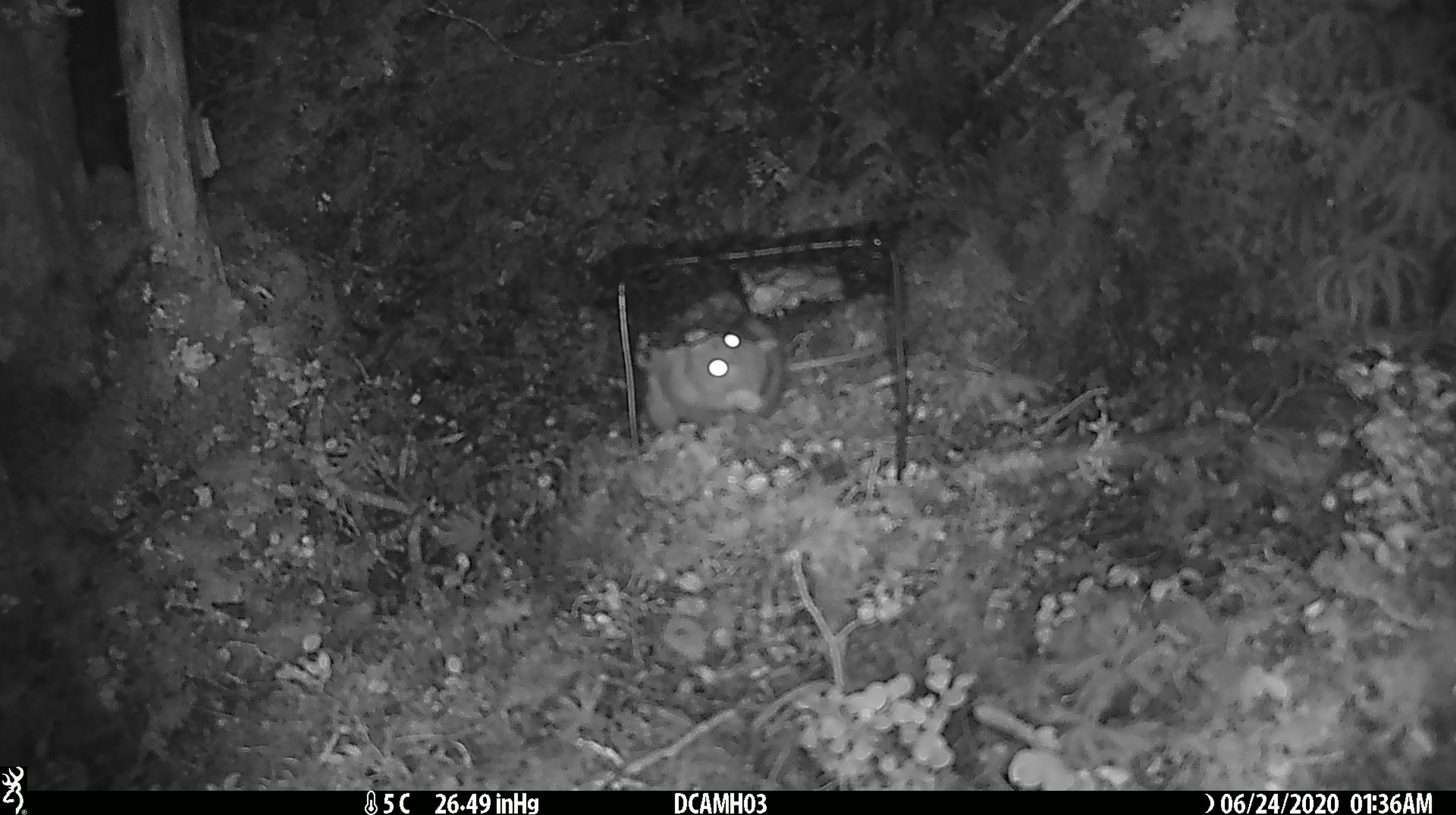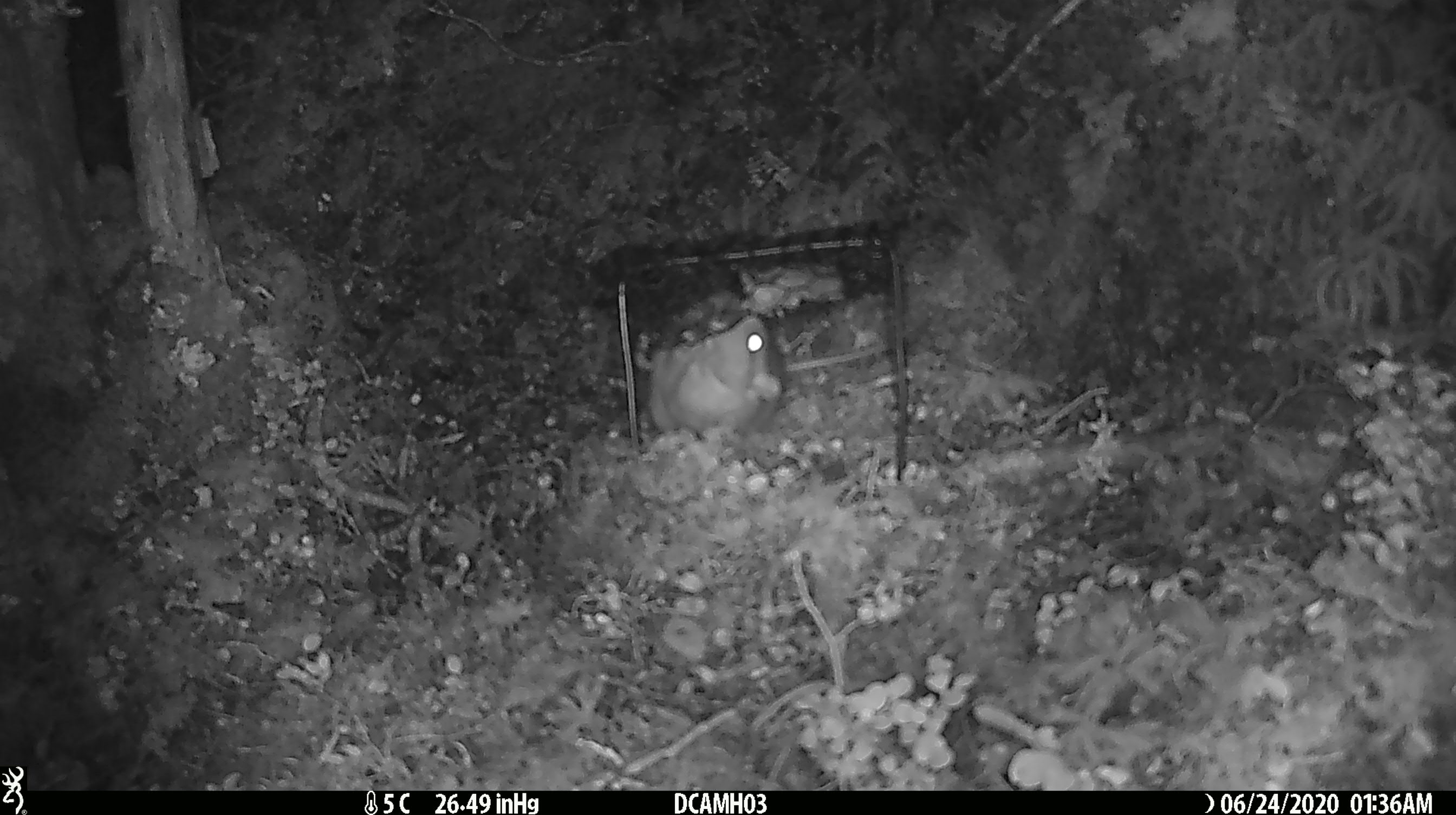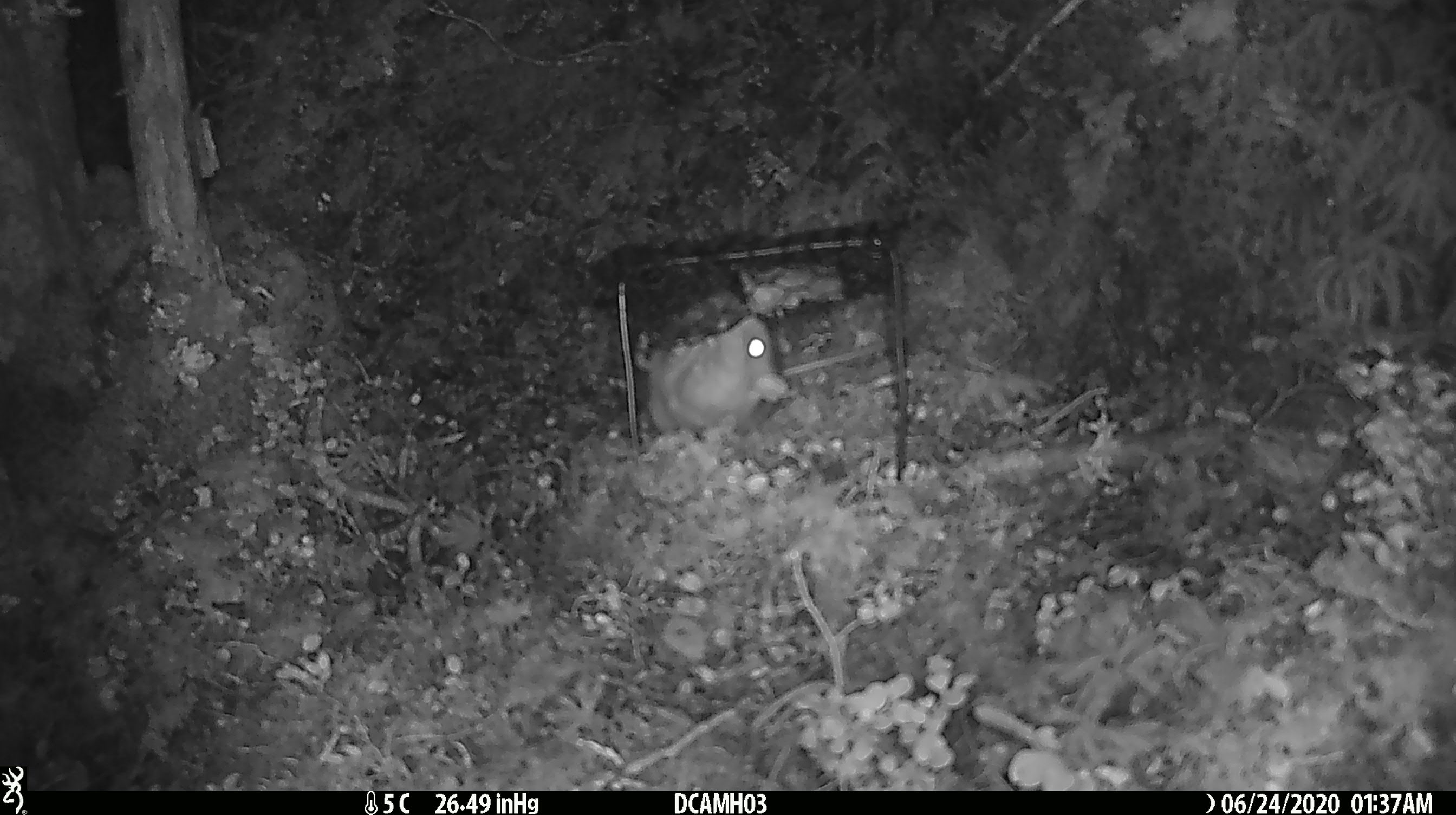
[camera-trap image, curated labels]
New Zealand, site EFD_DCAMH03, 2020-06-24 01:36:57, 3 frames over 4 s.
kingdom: Animalia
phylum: Chordata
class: Mammalia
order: Rodentia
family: Muridae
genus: Rattus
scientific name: Rattus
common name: rat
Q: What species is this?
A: Rat (Rattus).